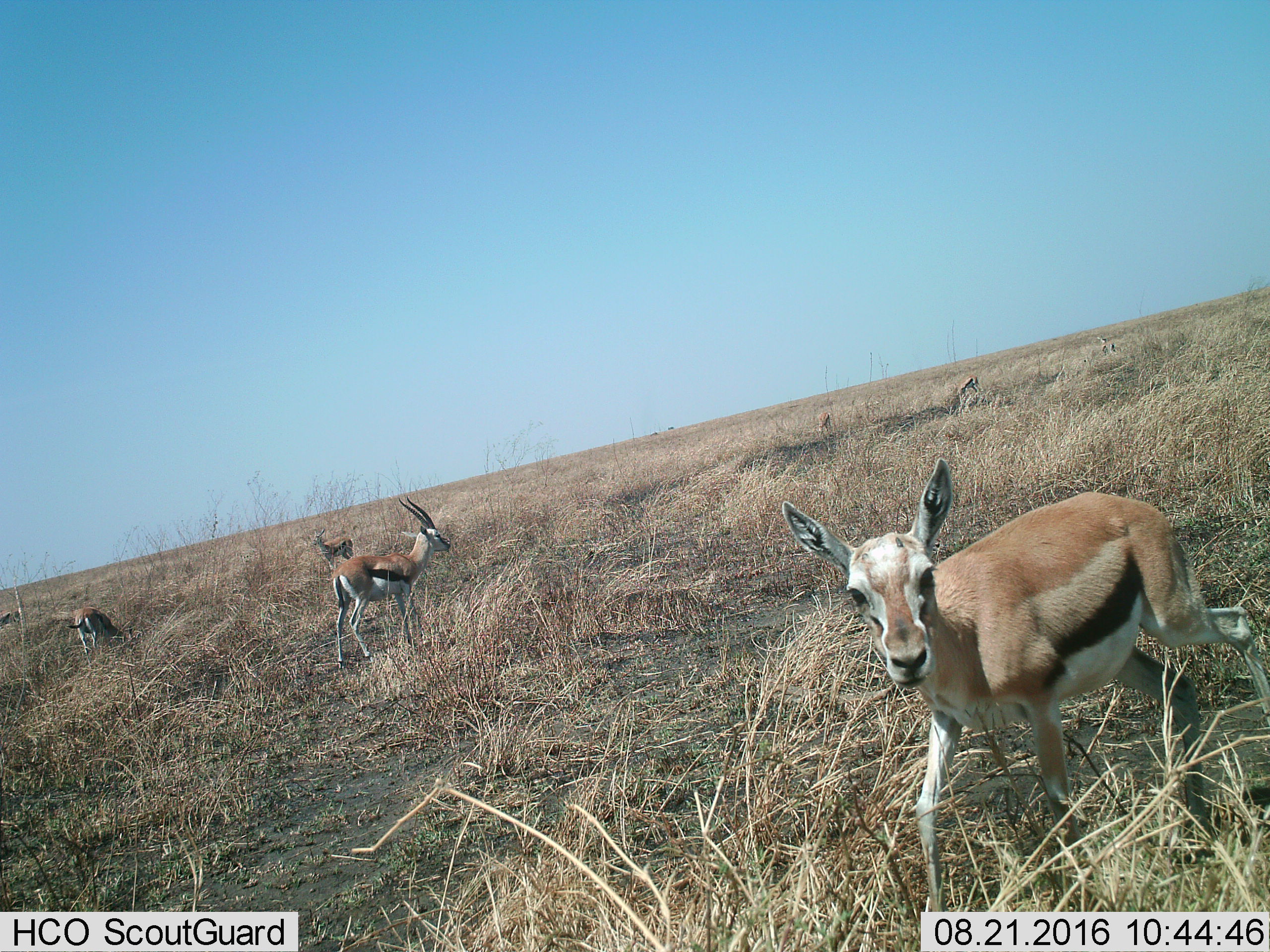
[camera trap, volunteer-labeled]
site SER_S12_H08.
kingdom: Animalia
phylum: Chordata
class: Mammalia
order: Artiodactyla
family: Bovidae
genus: Eudorcas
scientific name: Eudorcas thomsonii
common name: thomson's gazelle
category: gazellethomsons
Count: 6.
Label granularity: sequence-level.